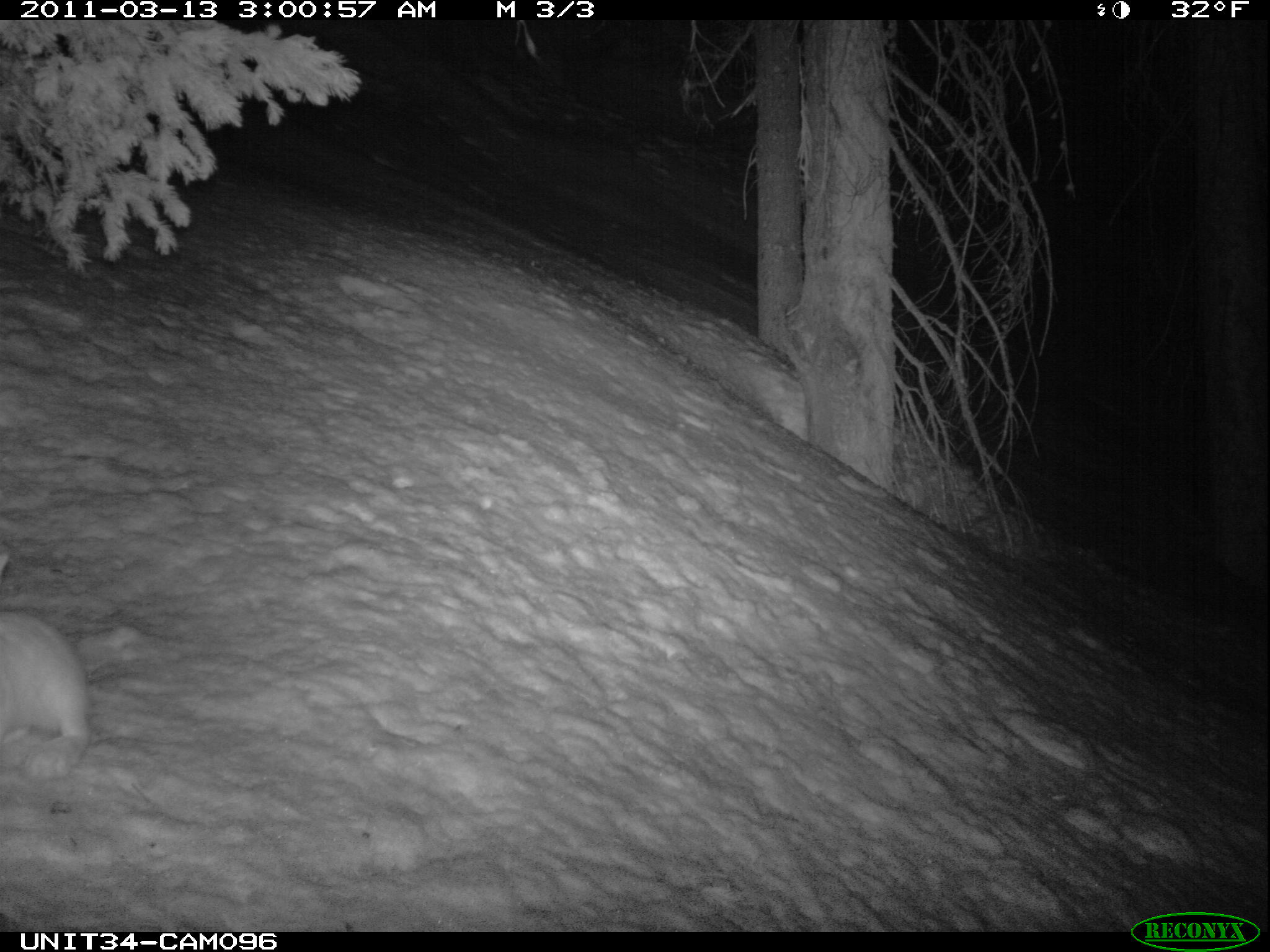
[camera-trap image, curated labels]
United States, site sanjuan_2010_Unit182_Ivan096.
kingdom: Animalia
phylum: Chordata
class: Mammalia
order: Lagomorpha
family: Leporidae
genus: Lepus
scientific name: Lepus americanus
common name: snowshoe hare